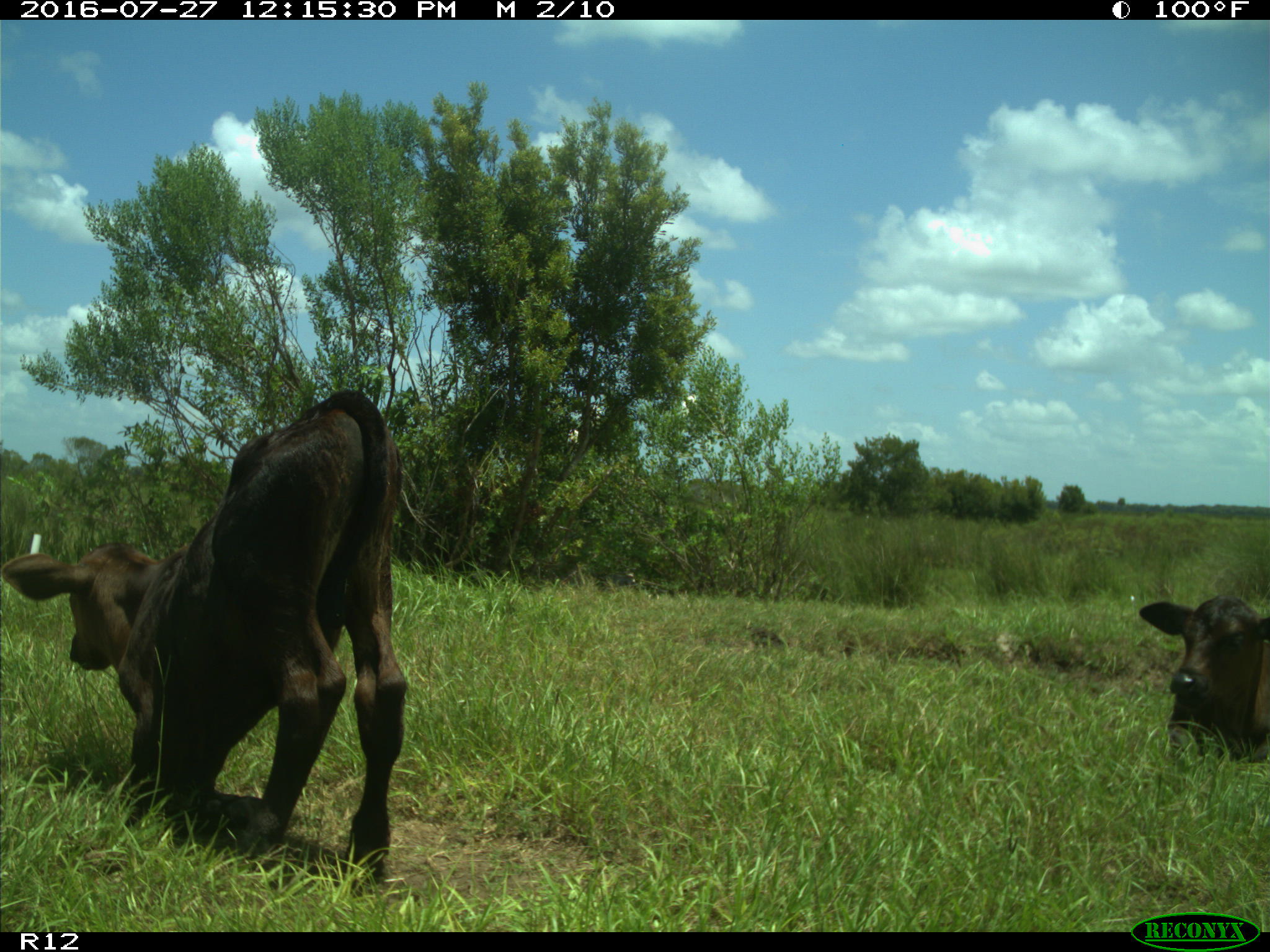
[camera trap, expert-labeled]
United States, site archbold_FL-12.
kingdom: Animalia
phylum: Chordata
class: Mammalia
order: Artiodactyla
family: Bovidae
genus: Bos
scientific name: Bos taurus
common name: domestic cow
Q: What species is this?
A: Bos taurus (domestic cow).